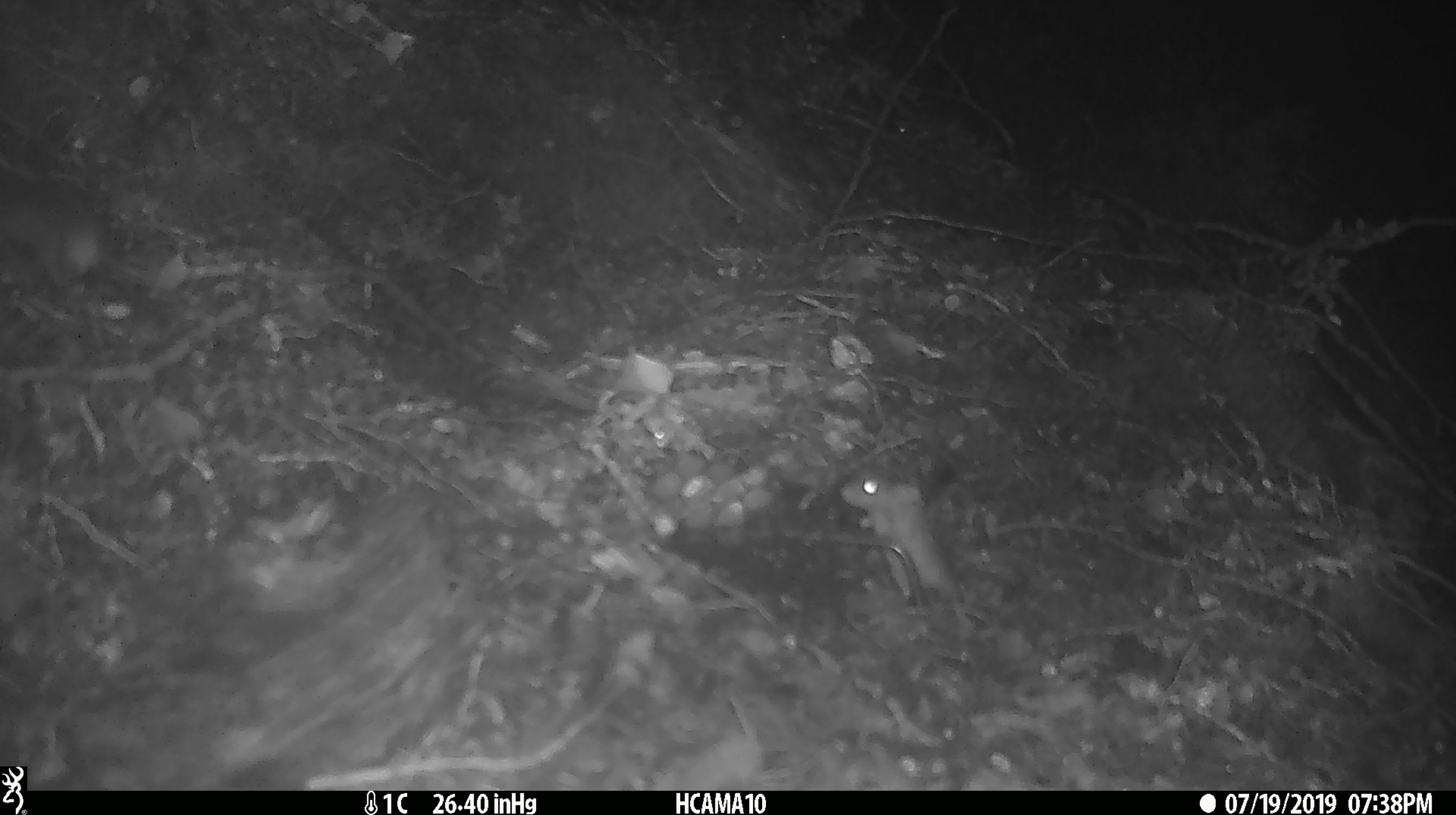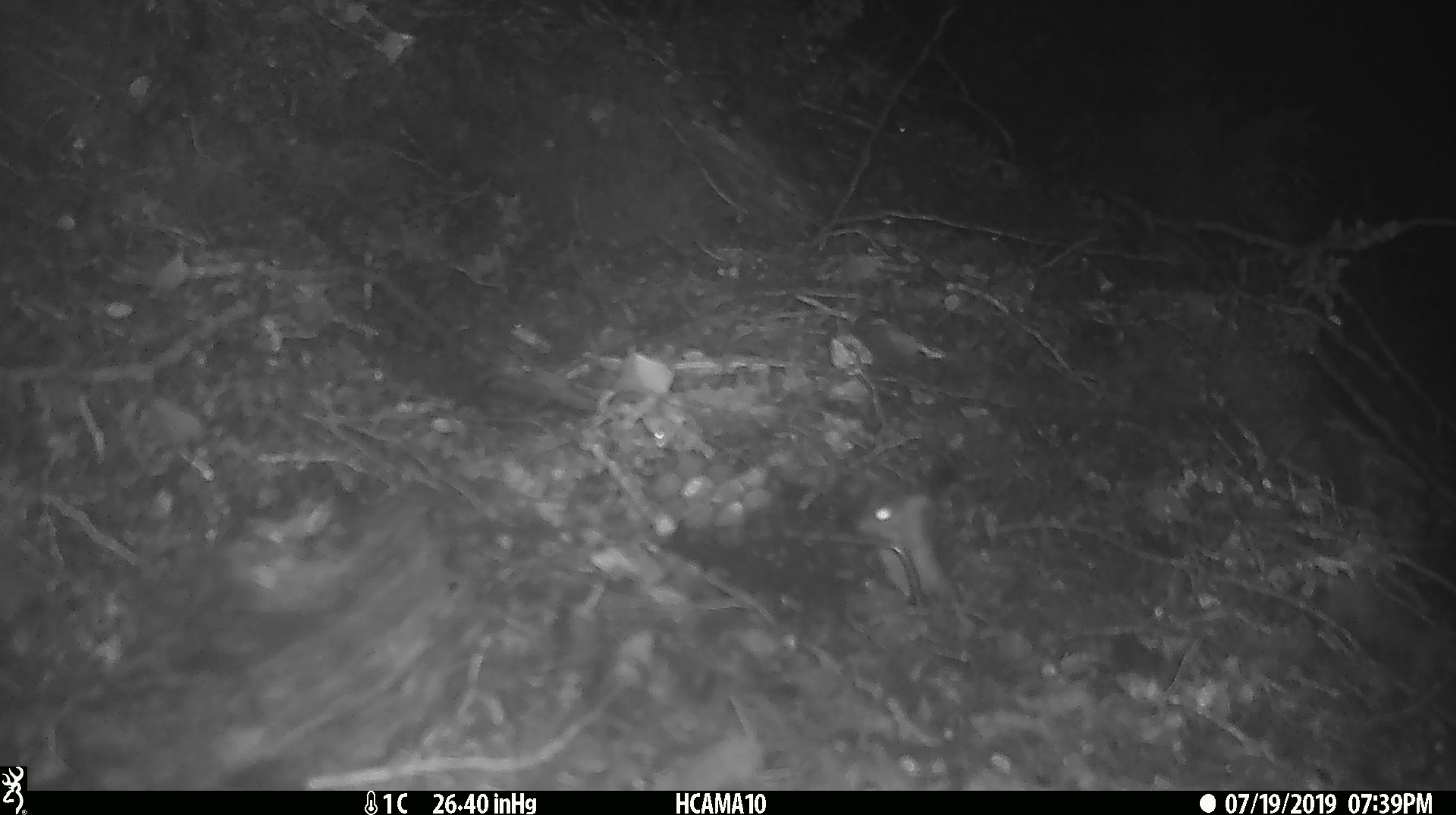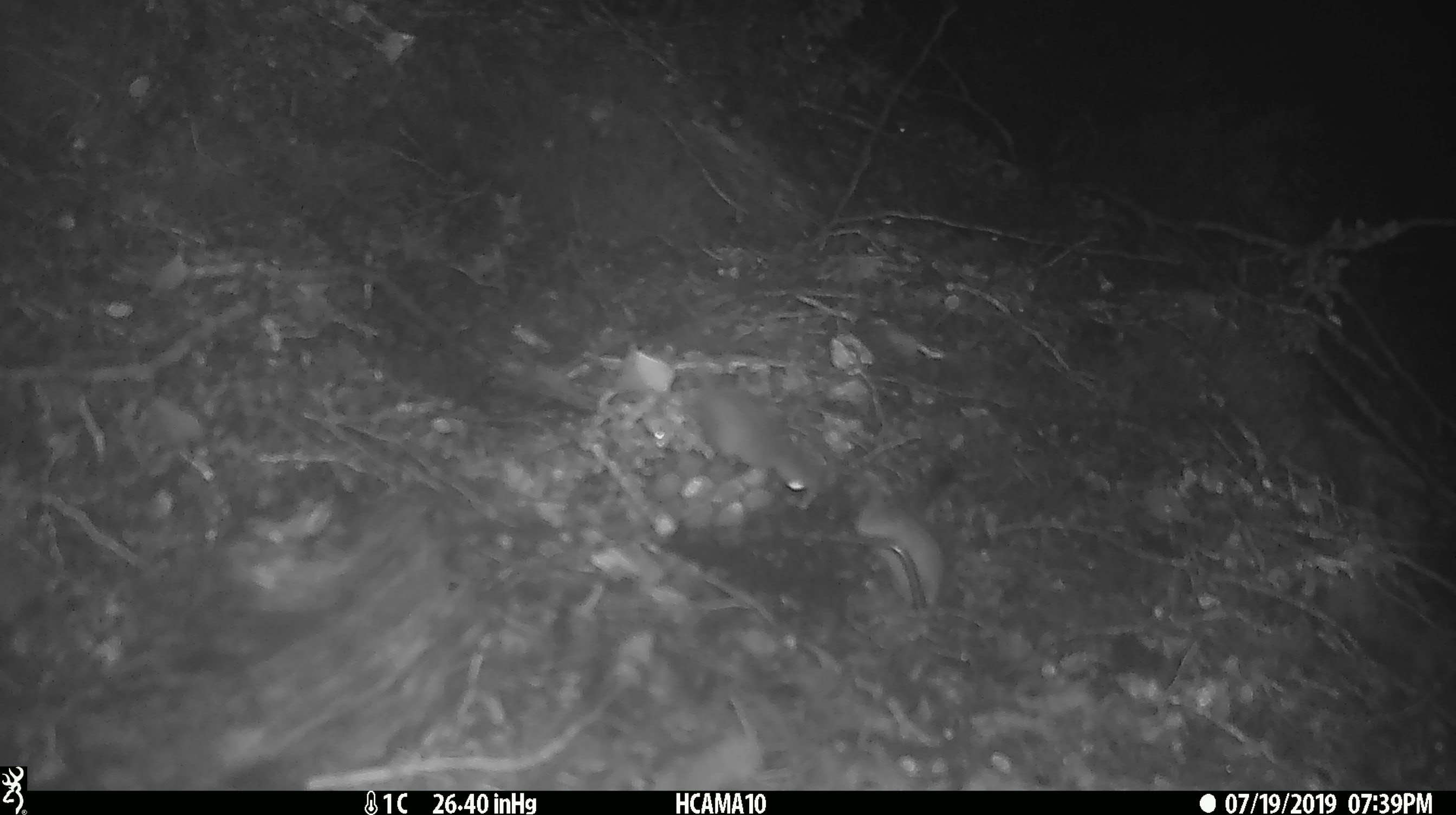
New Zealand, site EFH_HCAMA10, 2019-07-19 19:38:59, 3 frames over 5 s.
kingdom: Animalia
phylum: Chordata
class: Mammalia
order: Rodentia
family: Muridae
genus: Mus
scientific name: Mus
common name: mouse